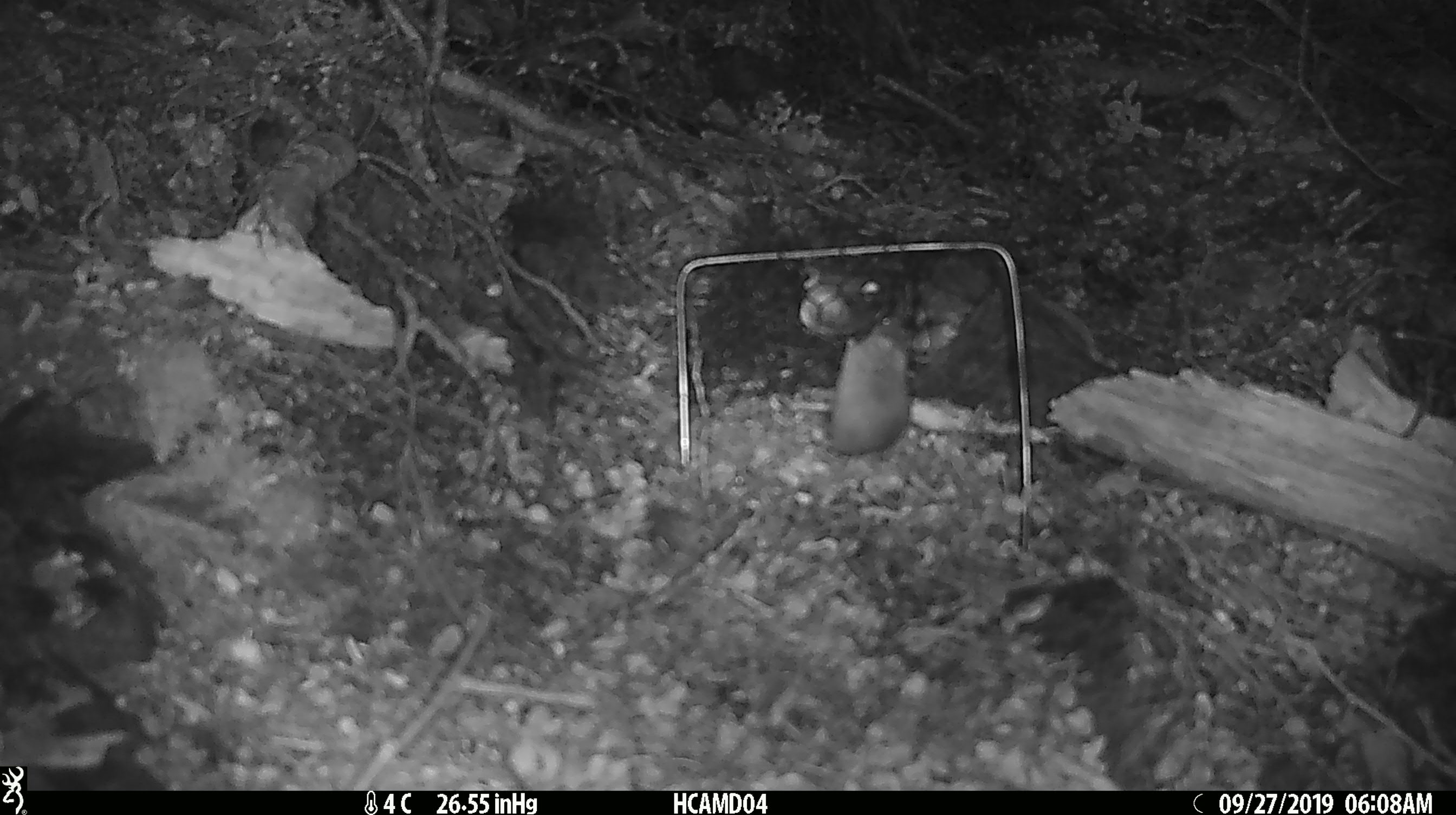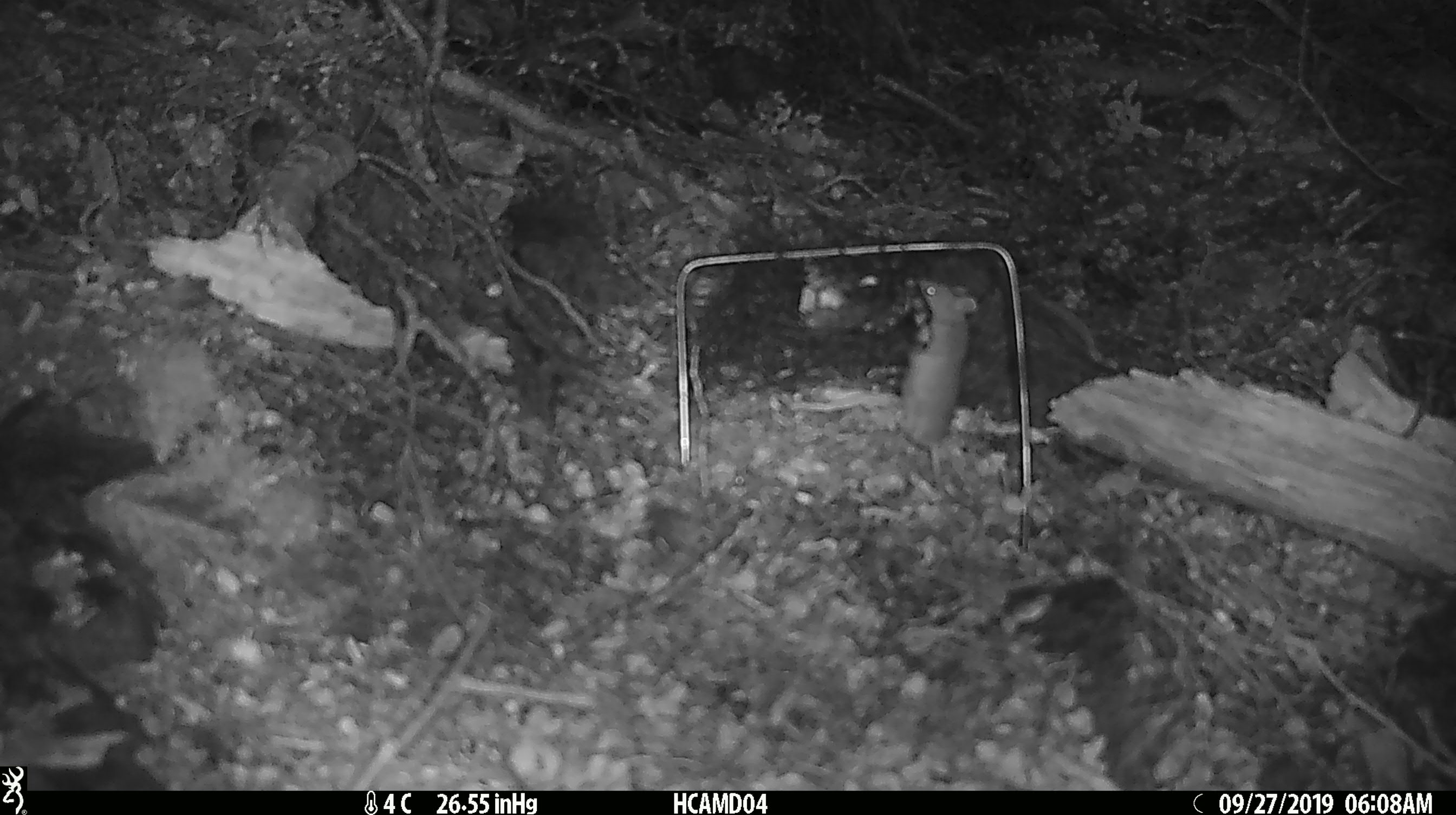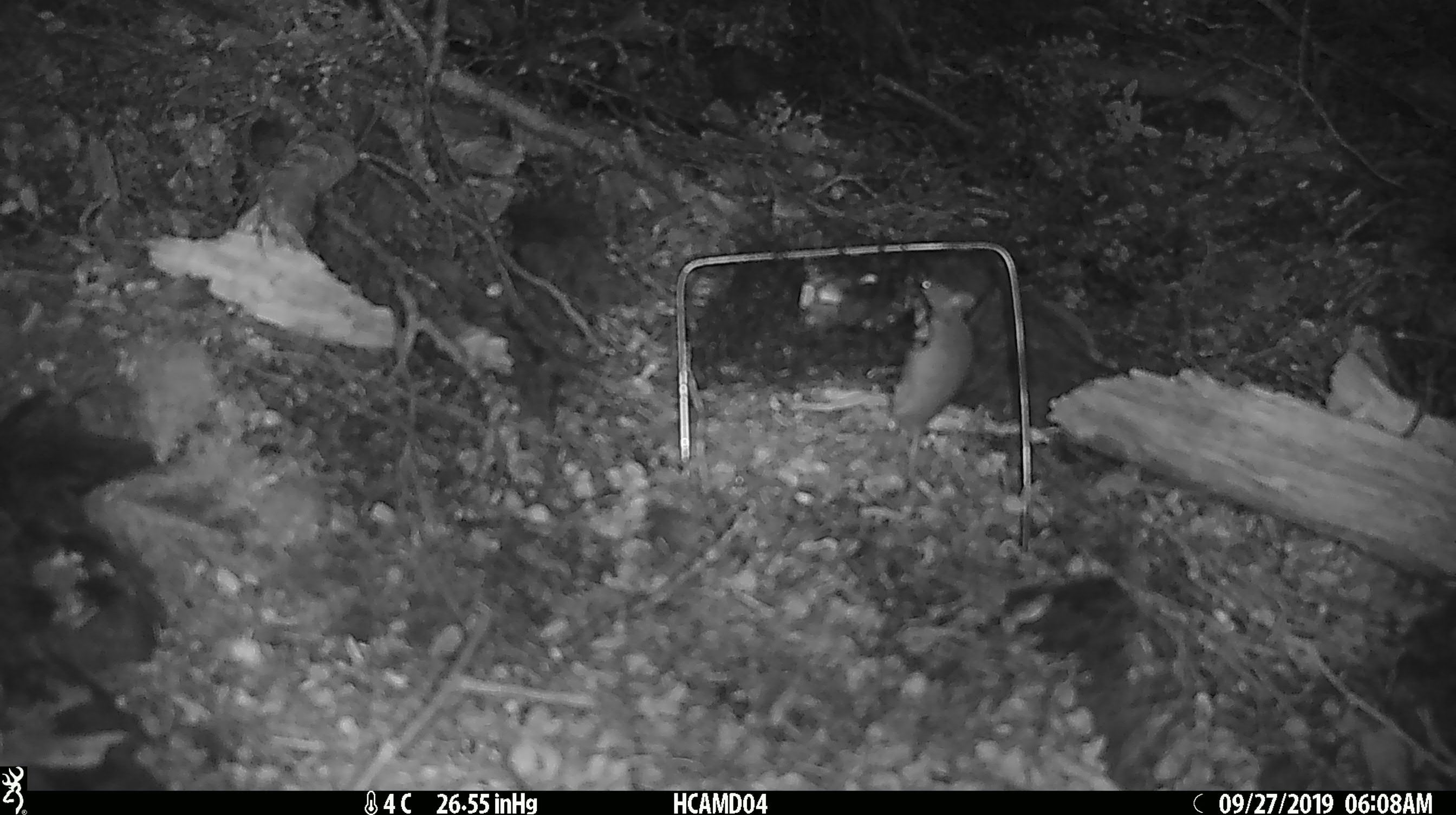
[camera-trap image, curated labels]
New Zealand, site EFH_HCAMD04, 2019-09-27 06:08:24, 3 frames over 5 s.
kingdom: Animalia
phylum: Chordata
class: Mammalia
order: Rodentia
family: Muridae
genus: Mus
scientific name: Mus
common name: mouse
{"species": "mouse (Mus)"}